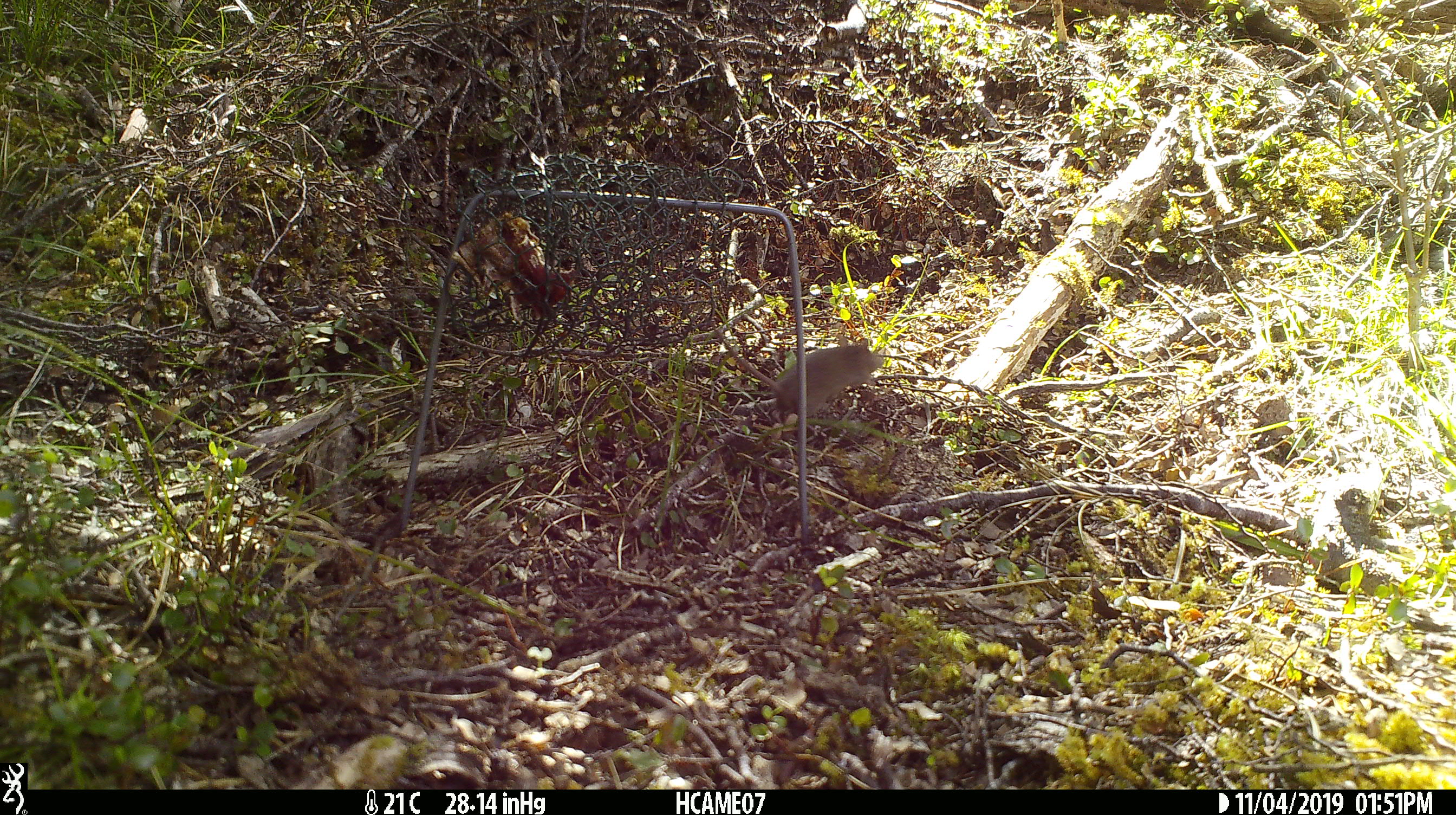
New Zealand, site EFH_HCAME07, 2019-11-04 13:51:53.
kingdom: Animalia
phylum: Chordata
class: Mammalia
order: Rodentia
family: Muridae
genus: Mus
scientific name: Mus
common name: mouse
Mouse (Mus).